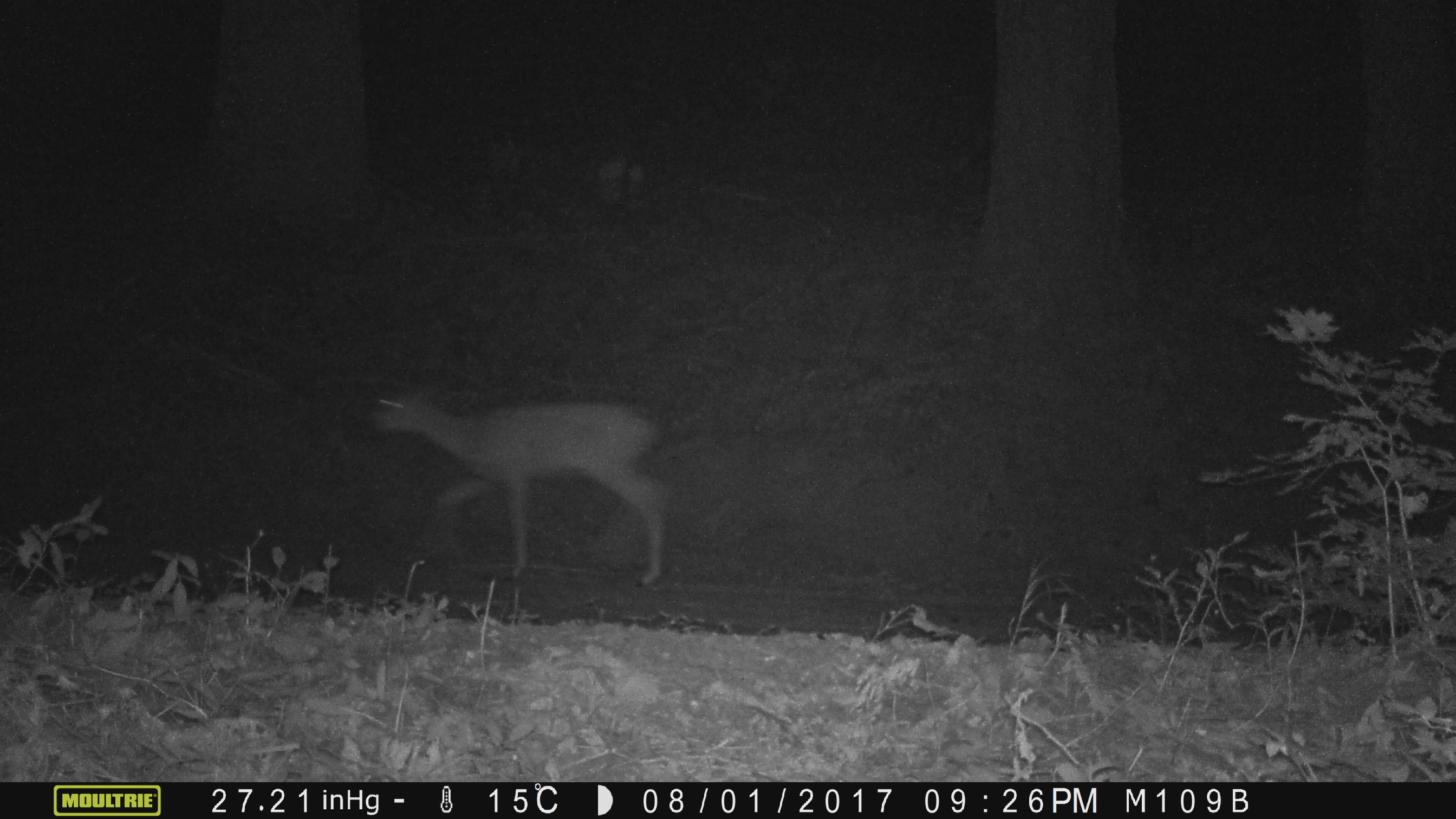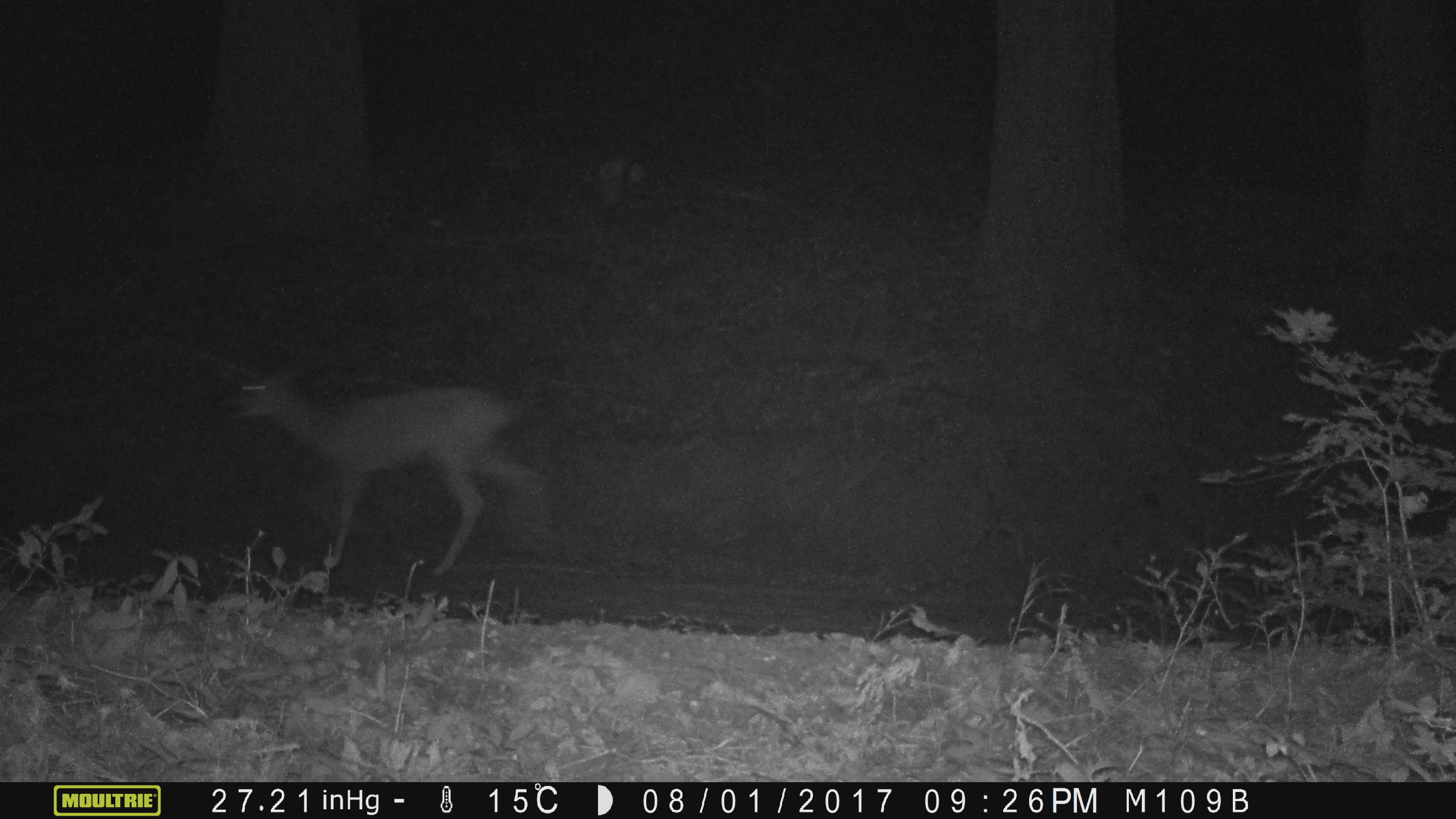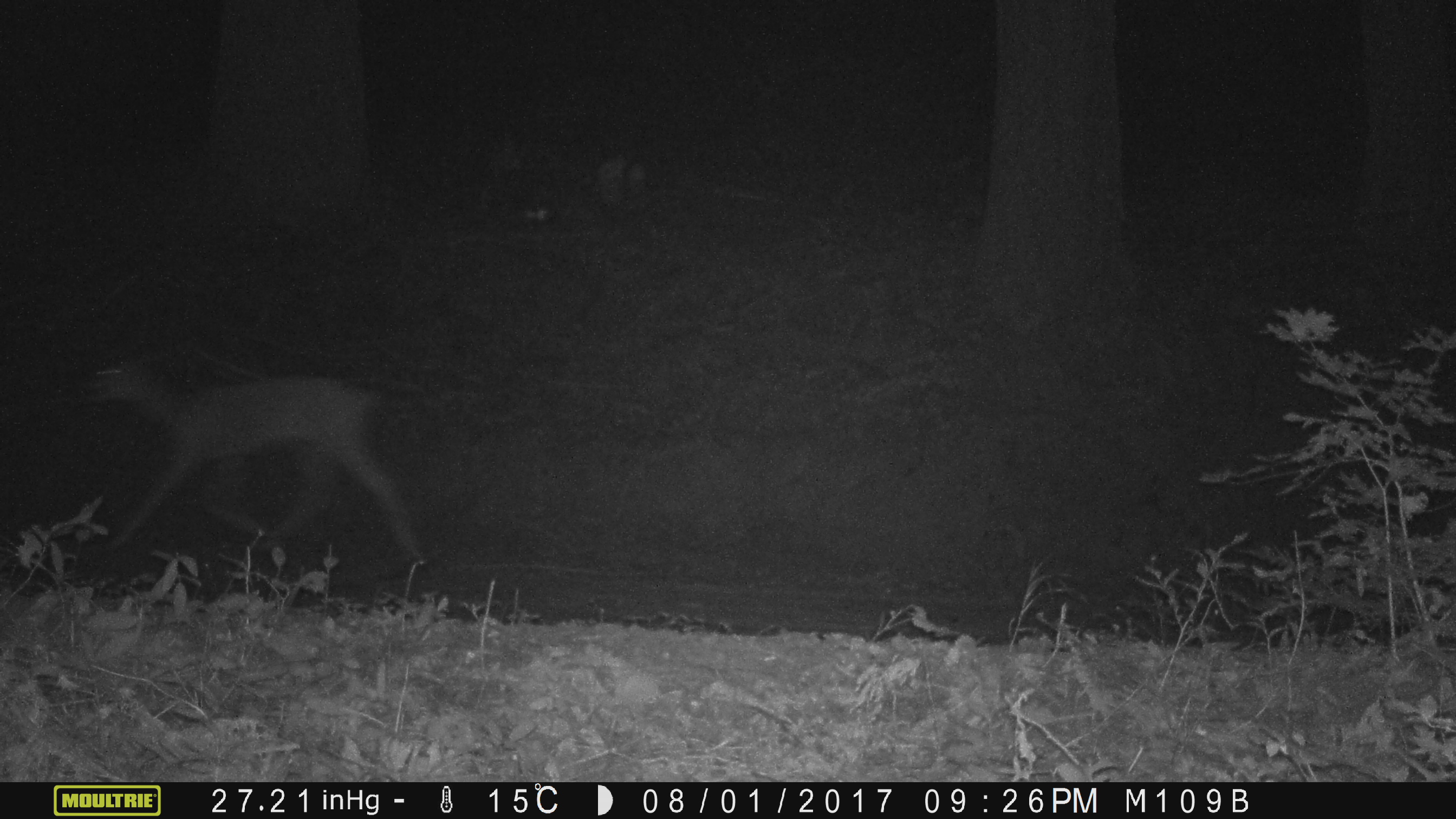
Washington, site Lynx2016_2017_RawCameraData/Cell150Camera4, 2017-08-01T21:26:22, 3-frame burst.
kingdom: Animalia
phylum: Chordata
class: Mammalia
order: Artiodactyla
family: Cervidae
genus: Odocoileus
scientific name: Odocoileus hemionus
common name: mule deer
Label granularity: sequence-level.